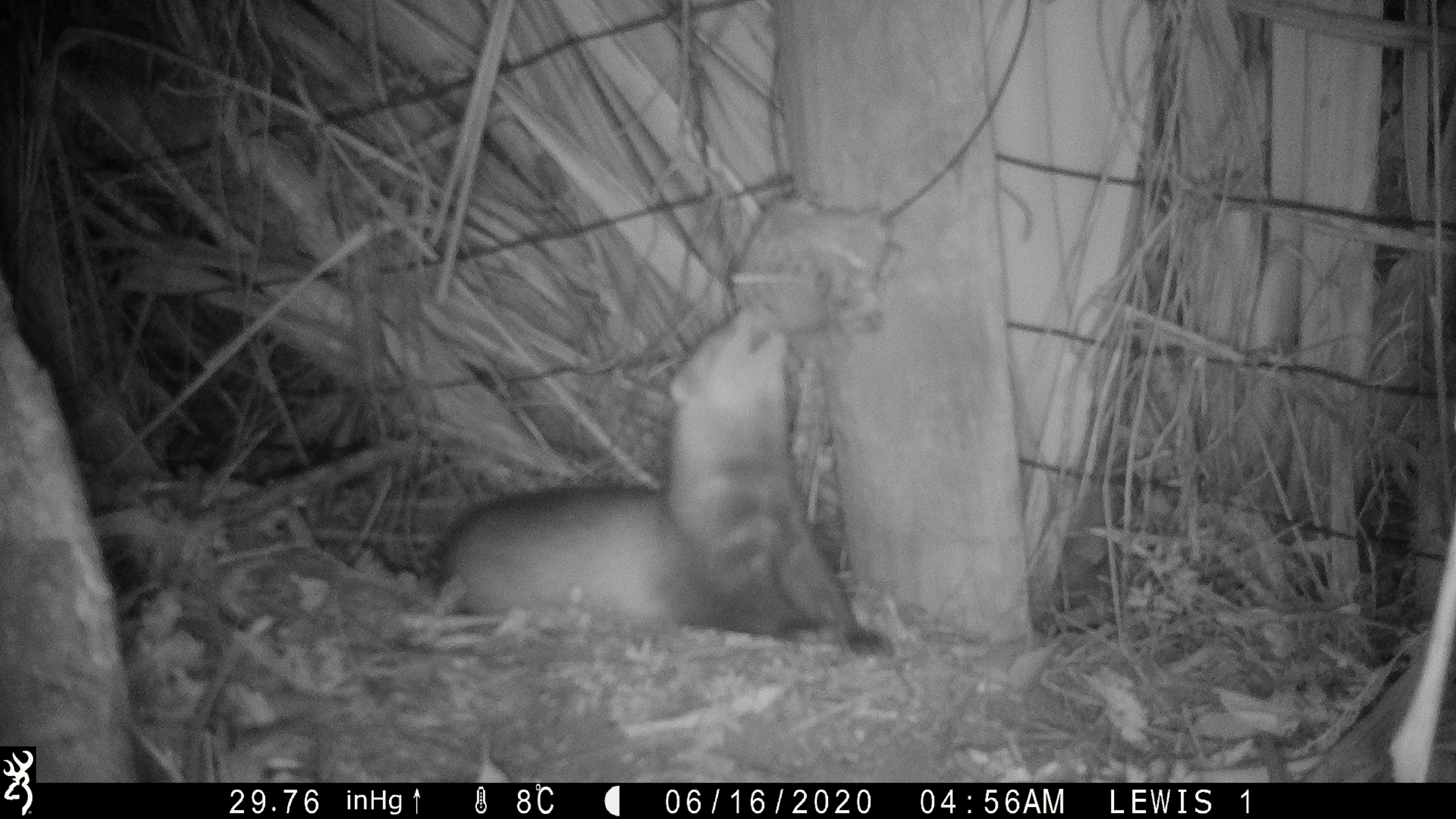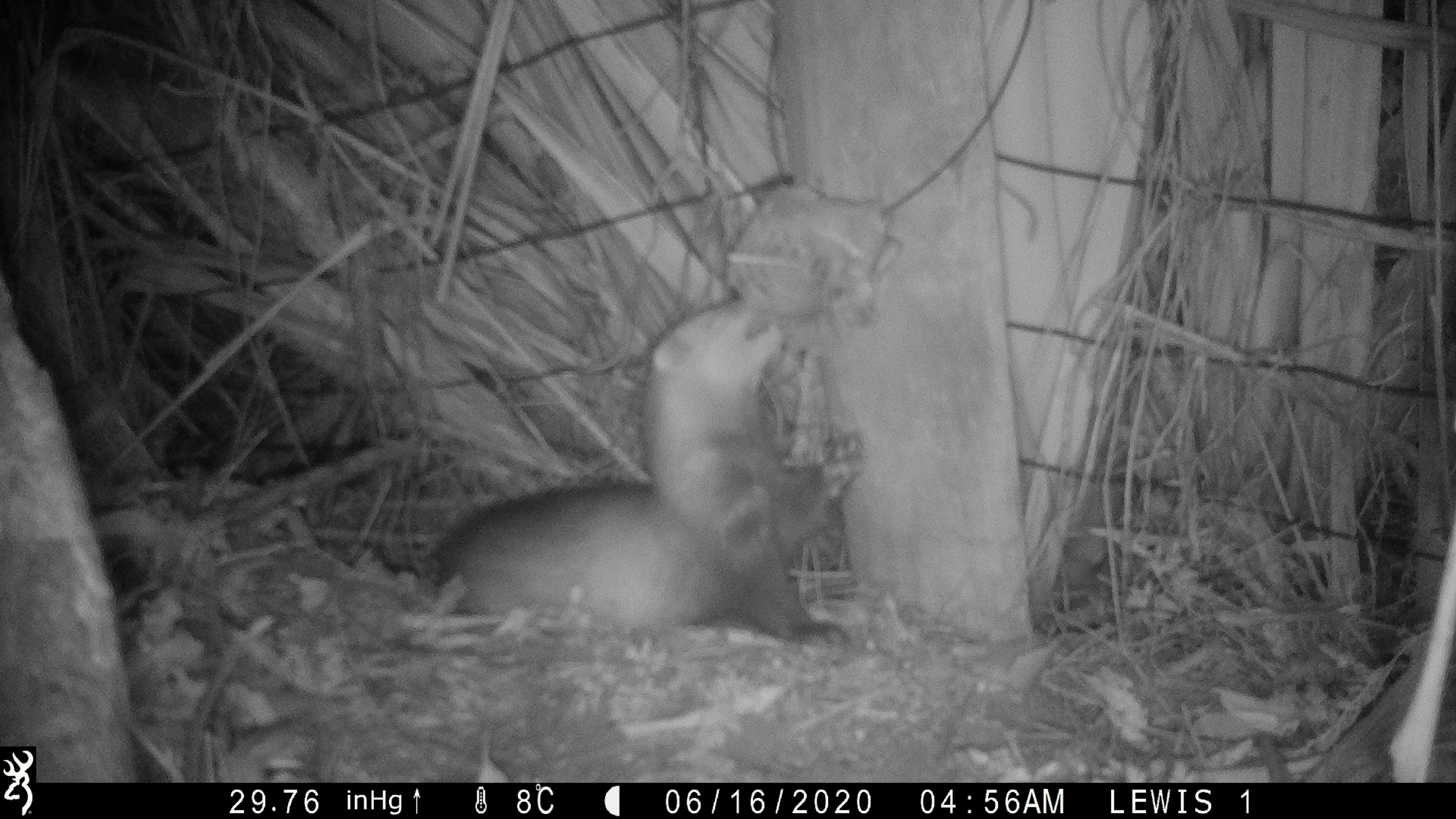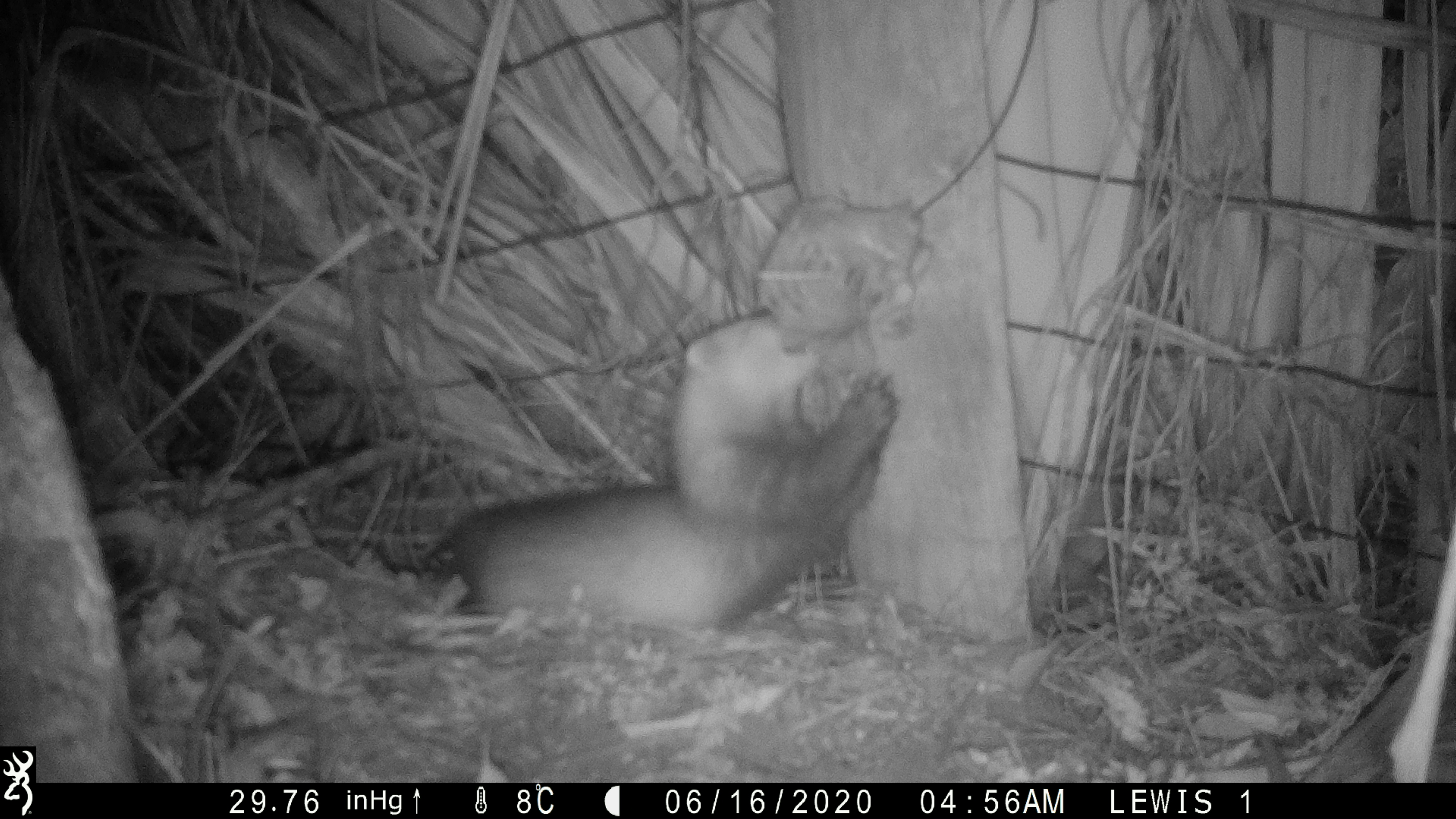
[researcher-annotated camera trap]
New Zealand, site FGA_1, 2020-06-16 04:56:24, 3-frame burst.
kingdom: Animalia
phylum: Chordata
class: Mammalia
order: Carnivora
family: Mustelidae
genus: Mustela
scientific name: Mustela furo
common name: ferret